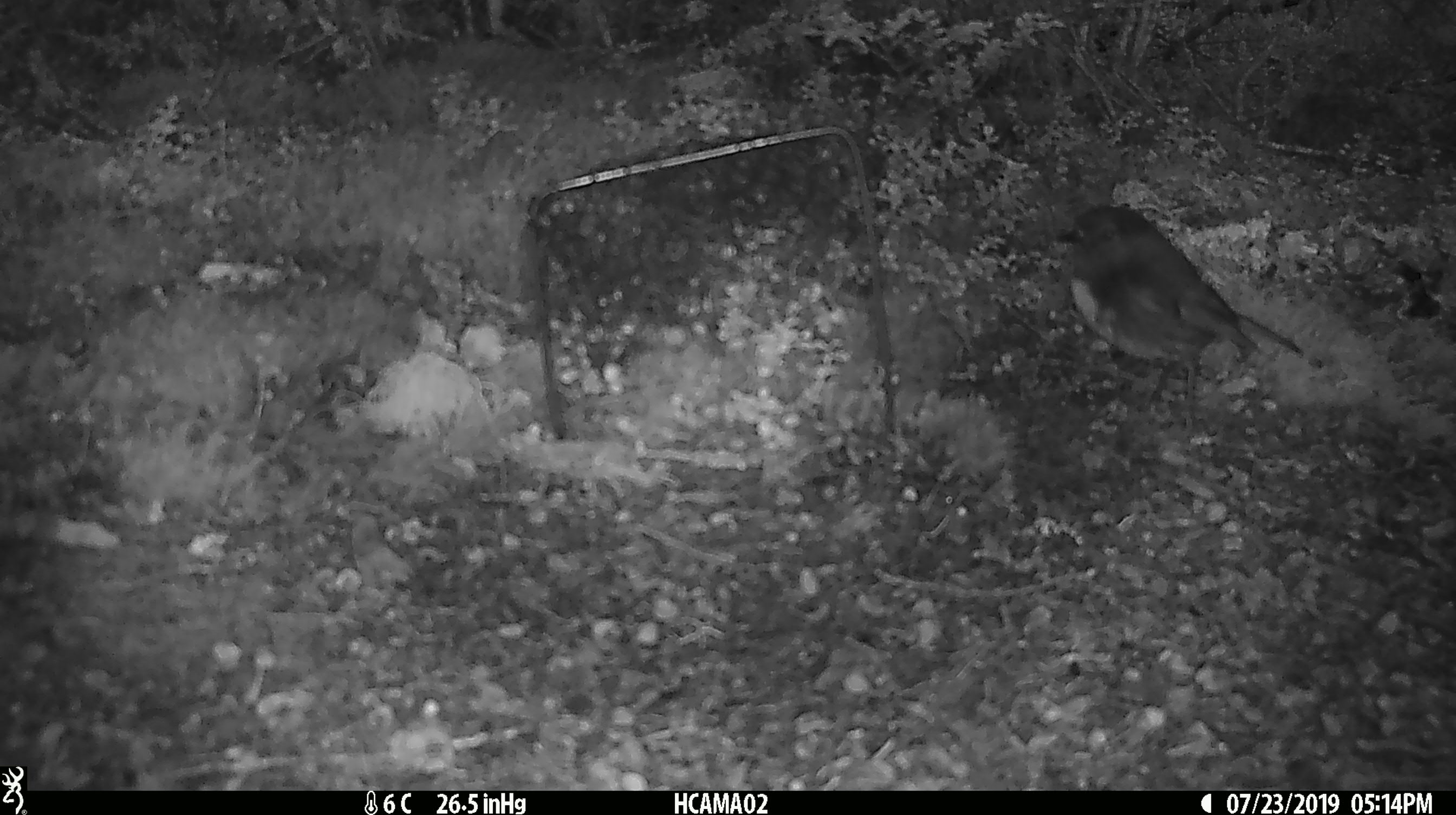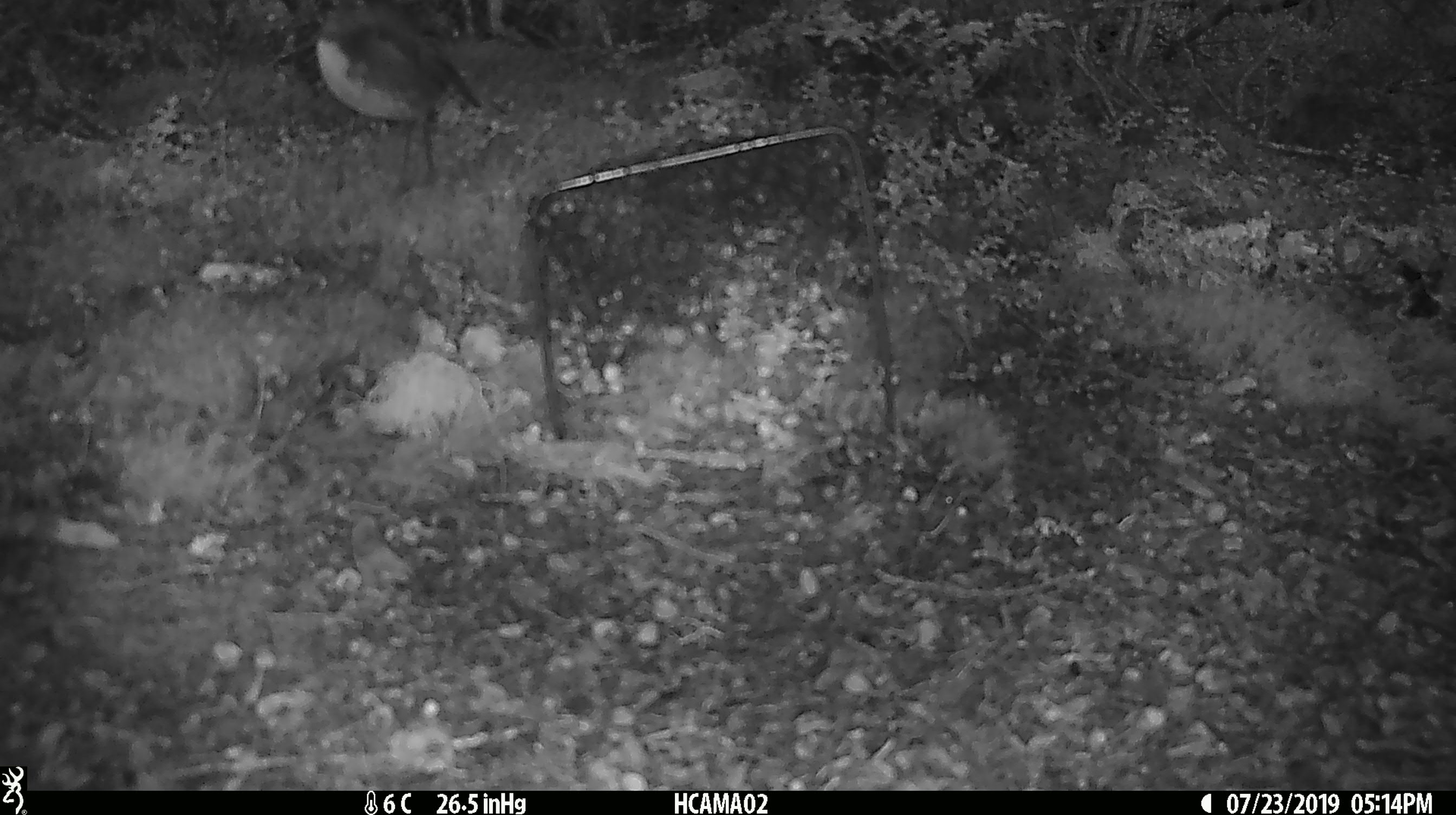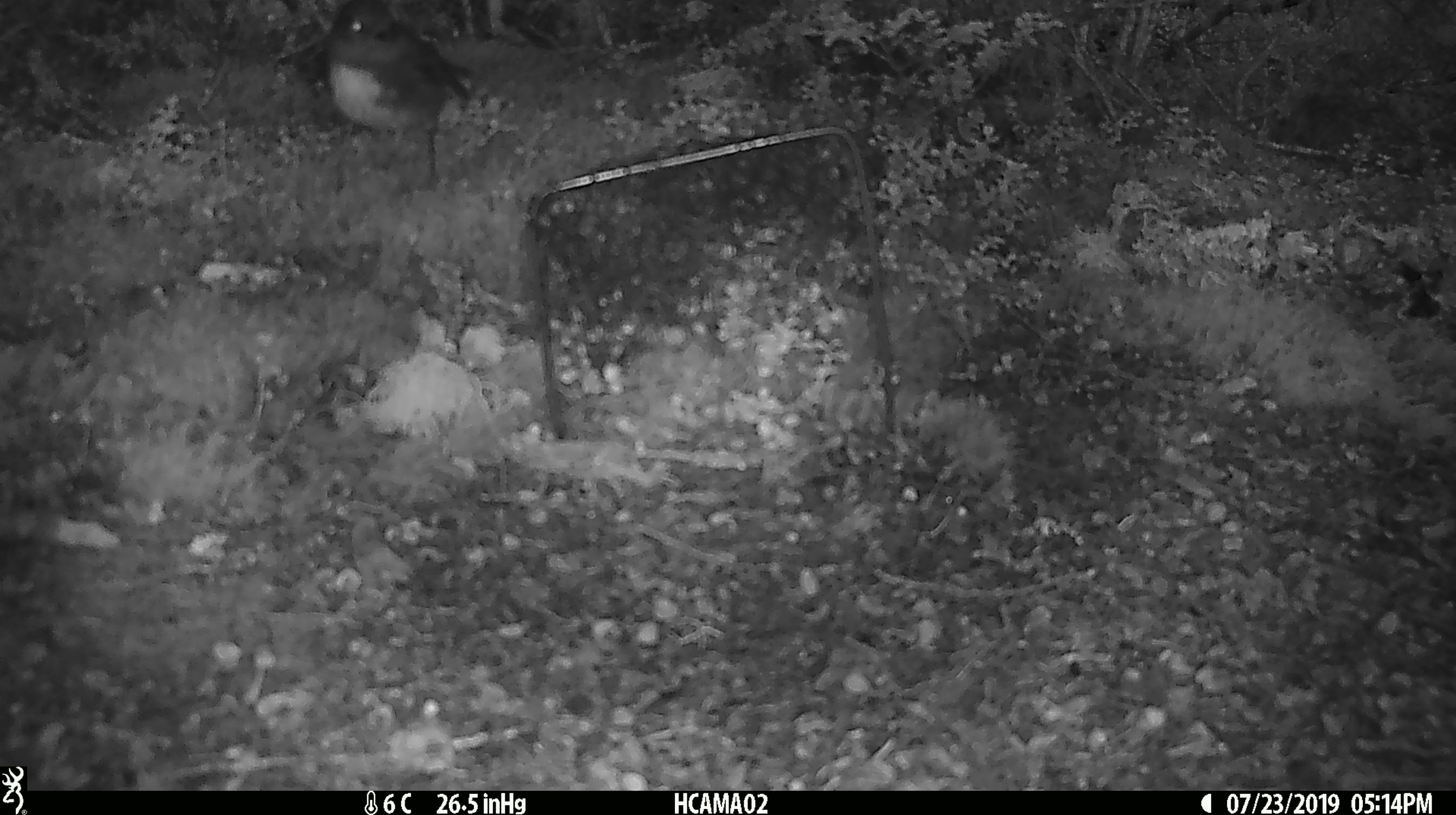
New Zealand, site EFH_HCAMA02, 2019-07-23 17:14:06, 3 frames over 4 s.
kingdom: Animalia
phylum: Chordata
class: Aves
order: Passeriformes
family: Petroicidae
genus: Petroica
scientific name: Petroica australis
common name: new zealand robin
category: robin